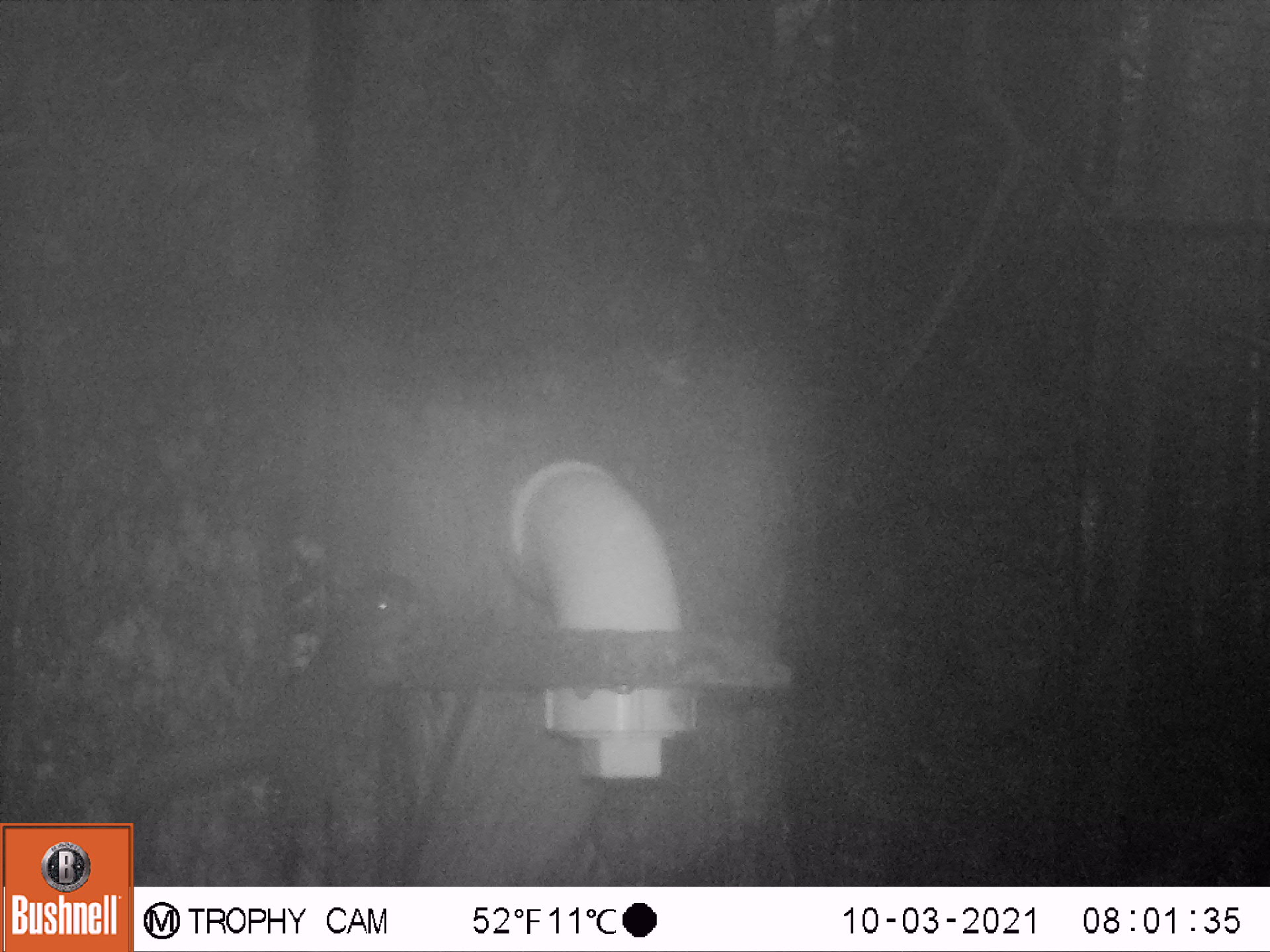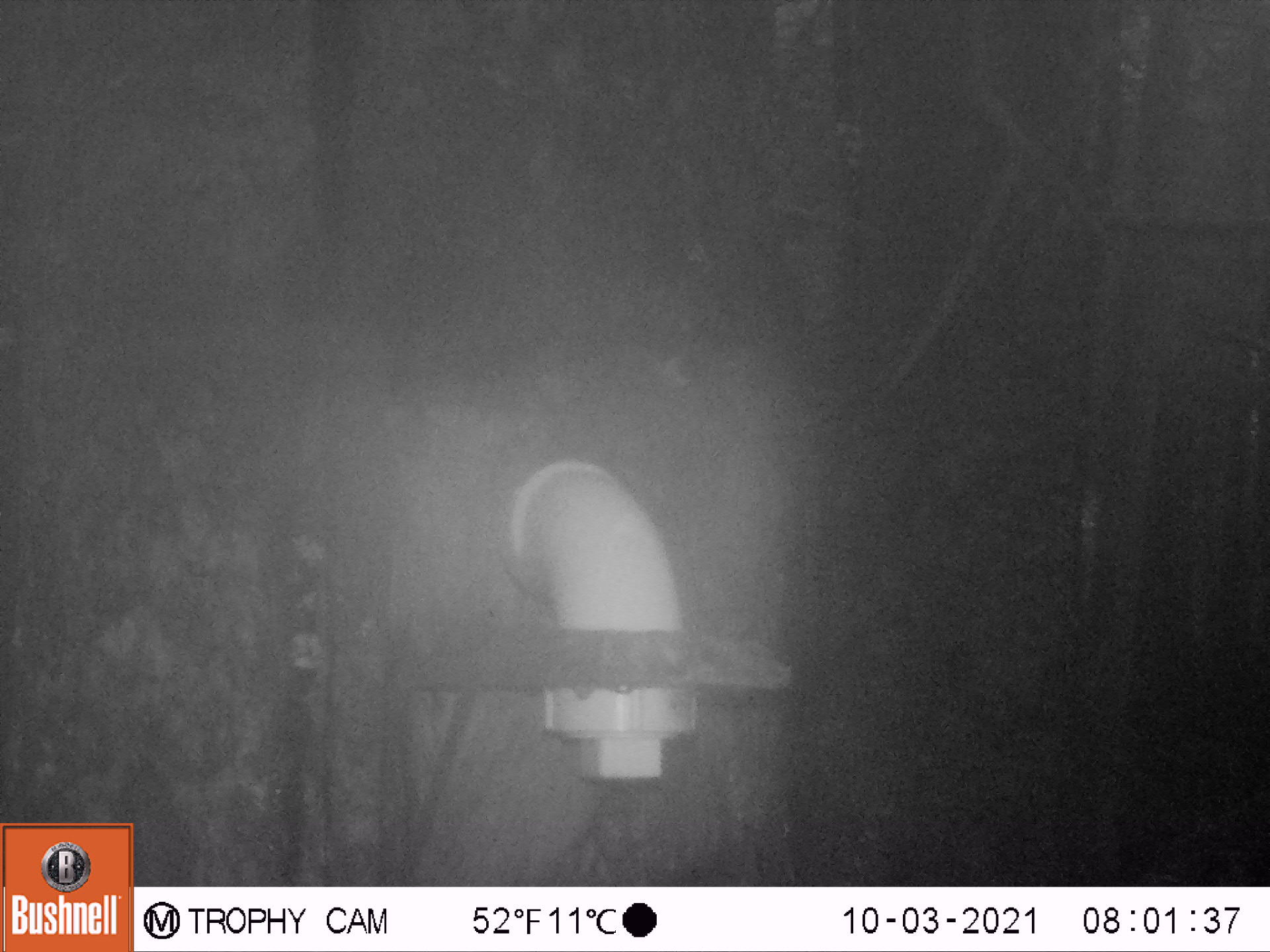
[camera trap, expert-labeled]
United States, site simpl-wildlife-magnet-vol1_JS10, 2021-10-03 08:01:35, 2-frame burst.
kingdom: Animalia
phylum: Chordata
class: Mammalia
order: Rodentia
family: Sciuridae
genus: Tamiasciurus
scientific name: Tamiasciurus hudsonicus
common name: red squirrel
Red squirrel (Tamiasciurus hudsonicus).